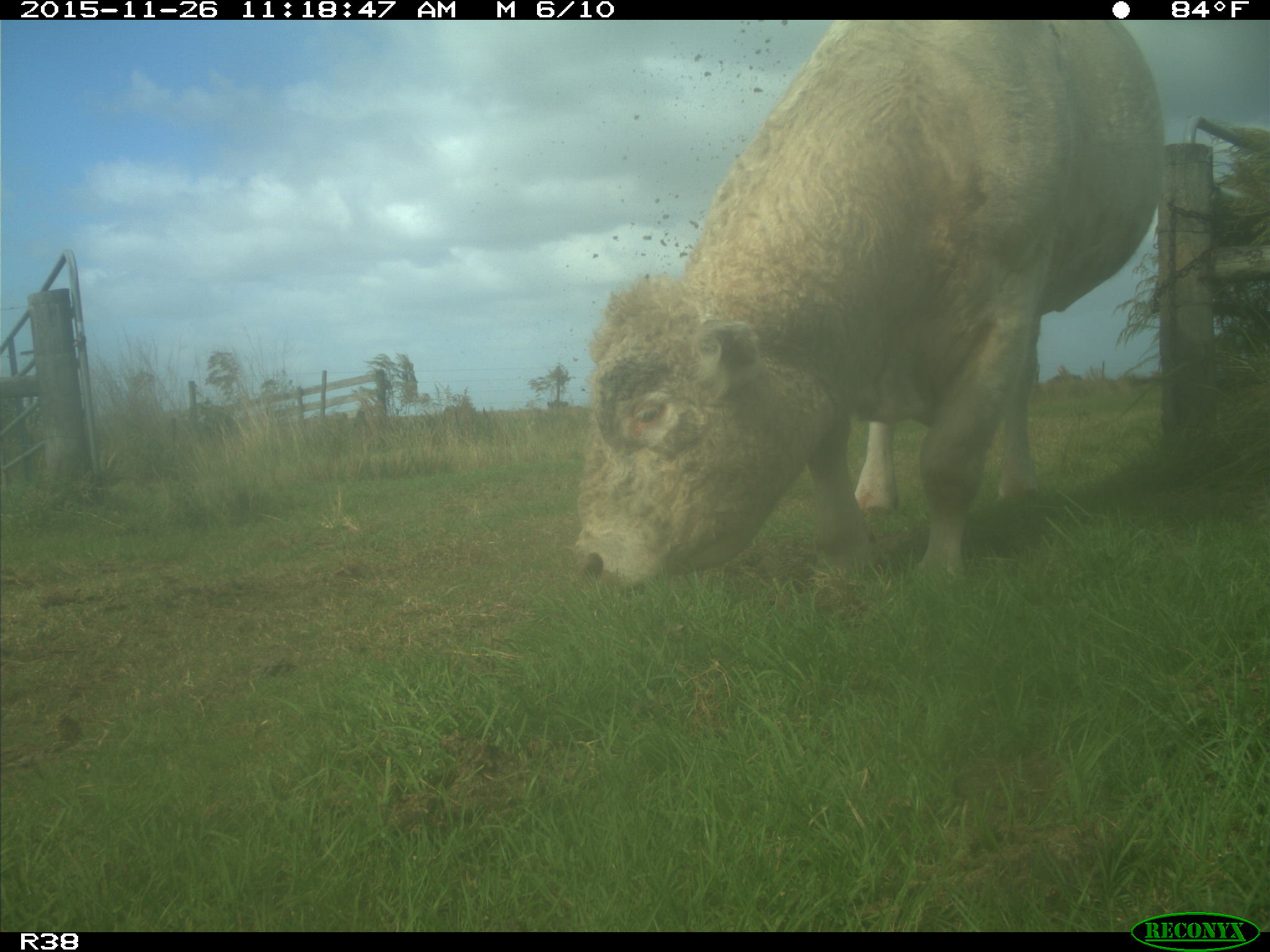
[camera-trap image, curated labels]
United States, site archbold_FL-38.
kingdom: Animalia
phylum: Chordata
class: Mammalia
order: Artiodactyla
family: Bovidae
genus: Bos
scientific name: Bos taurus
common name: domestic cow